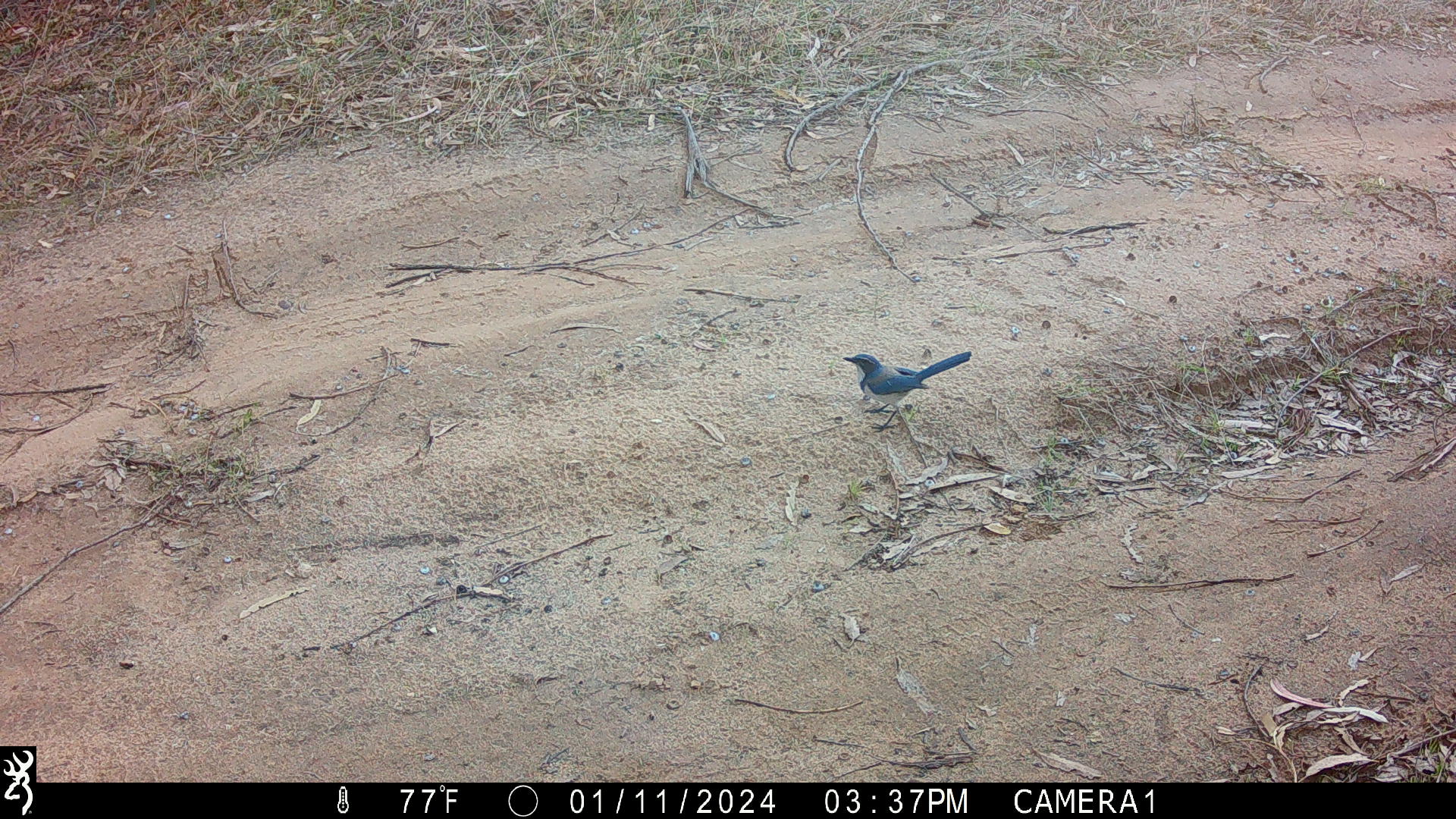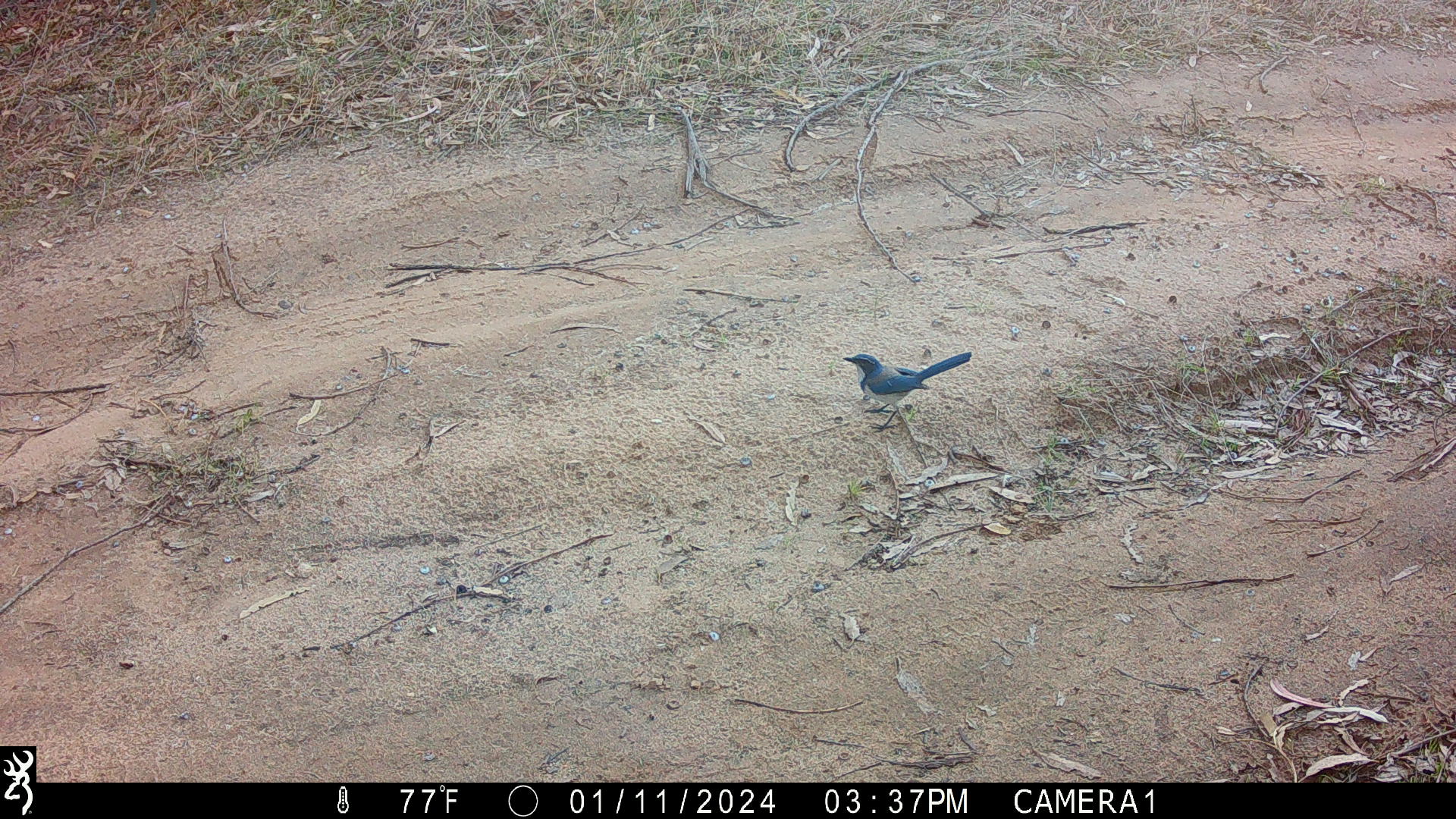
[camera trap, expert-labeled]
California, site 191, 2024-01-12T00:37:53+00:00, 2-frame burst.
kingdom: Animalia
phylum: Chordata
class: Aves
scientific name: Aves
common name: bird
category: unknown bird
Unknown bird (bird) (Aves).